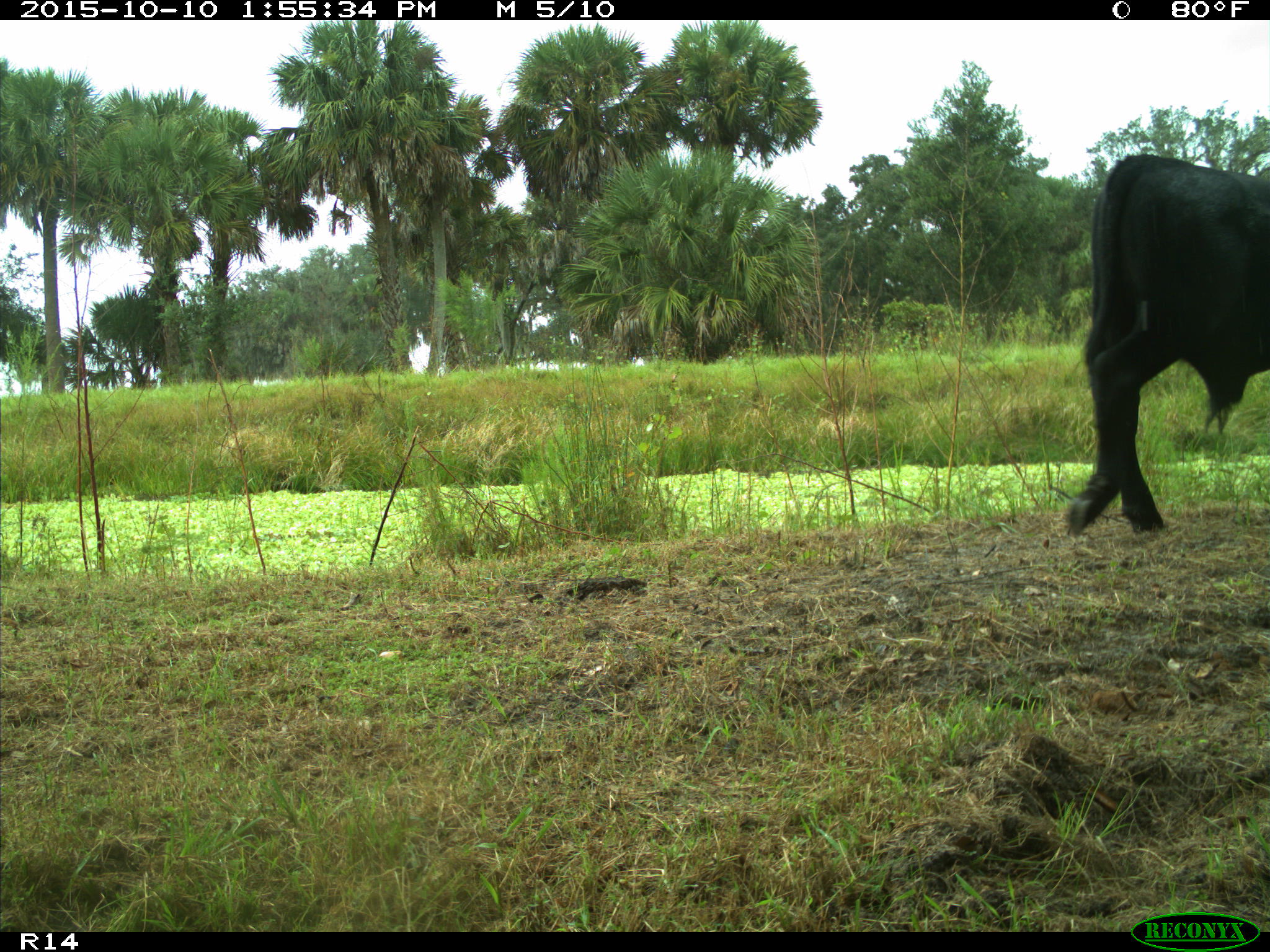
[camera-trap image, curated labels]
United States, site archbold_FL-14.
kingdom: Animalia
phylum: Chordata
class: Mammalia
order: Artiodactyla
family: Bovidae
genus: Bos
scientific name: Bos taurus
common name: domestic cow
Bos taurus (domestic cow).